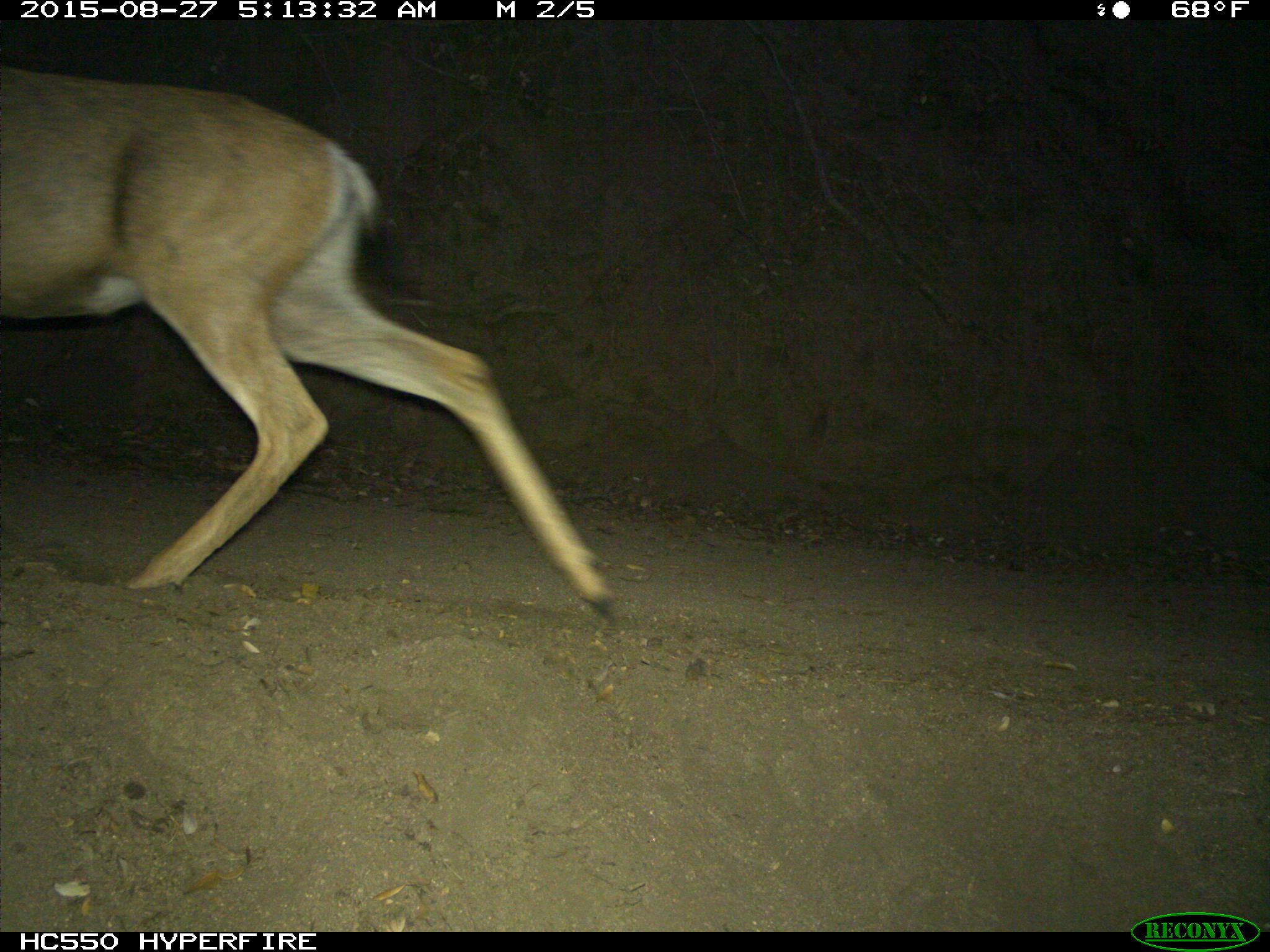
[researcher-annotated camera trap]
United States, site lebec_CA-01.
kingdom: Animalia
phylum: Chordata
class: Mammalia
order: Artiodactyla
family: Cervidae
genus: Odocoileus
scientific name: Odocoileus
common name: deer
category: unidentified deer